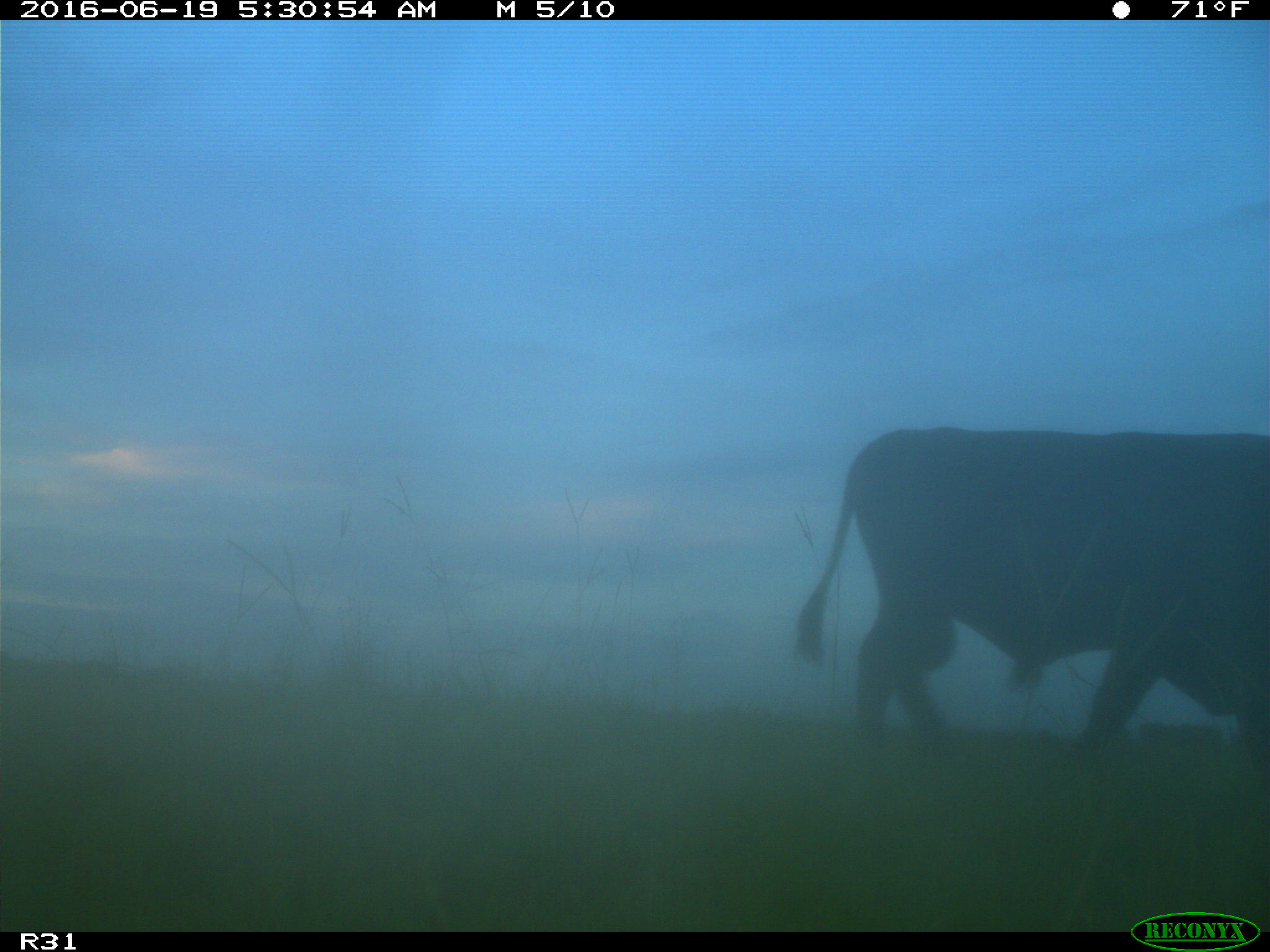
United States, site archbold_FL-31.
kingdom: Animalia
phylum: Chordata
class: Mammalia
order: Artiodactyla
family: Bovidae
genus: Bos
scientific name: Bos taurus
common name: domestic cow